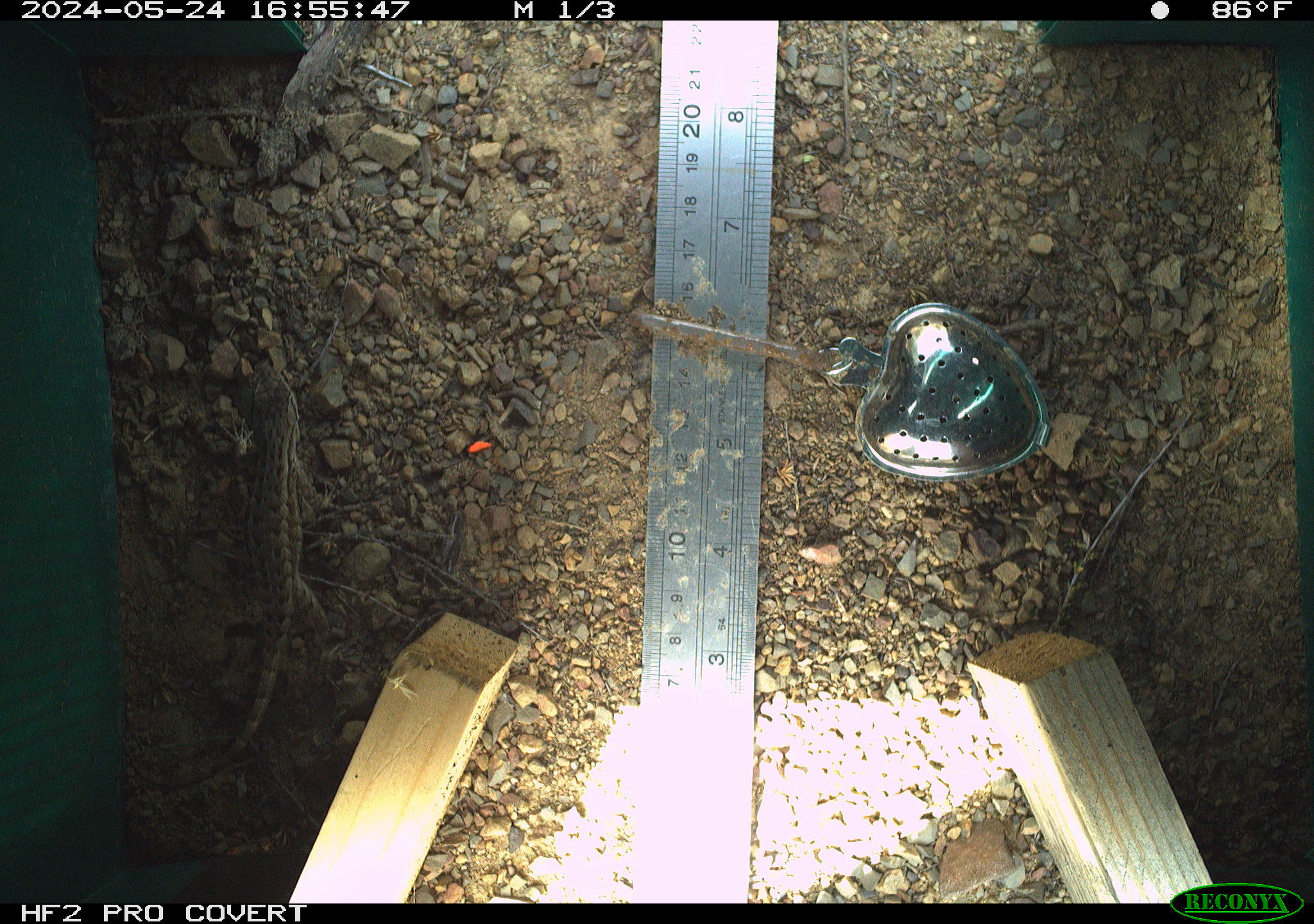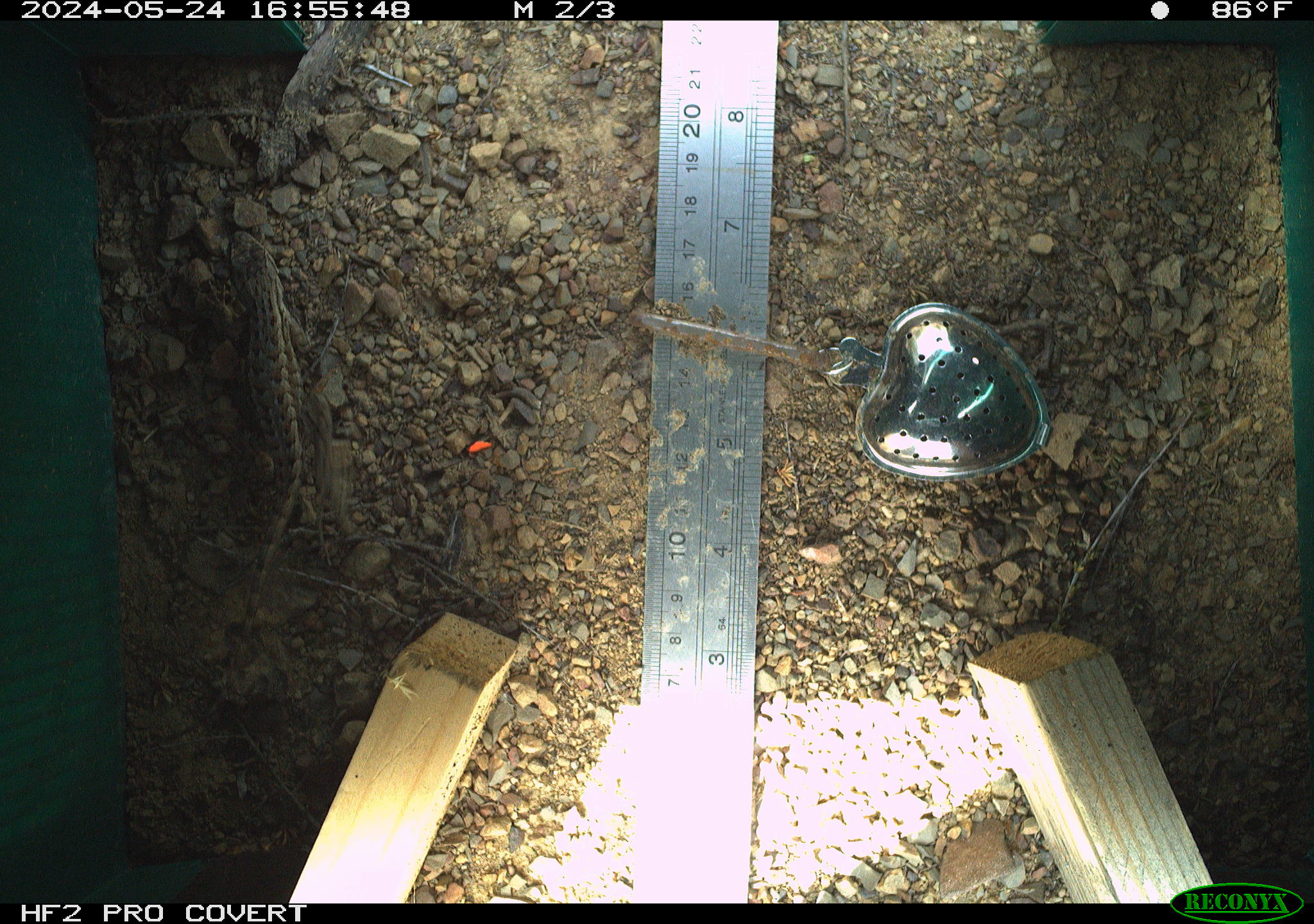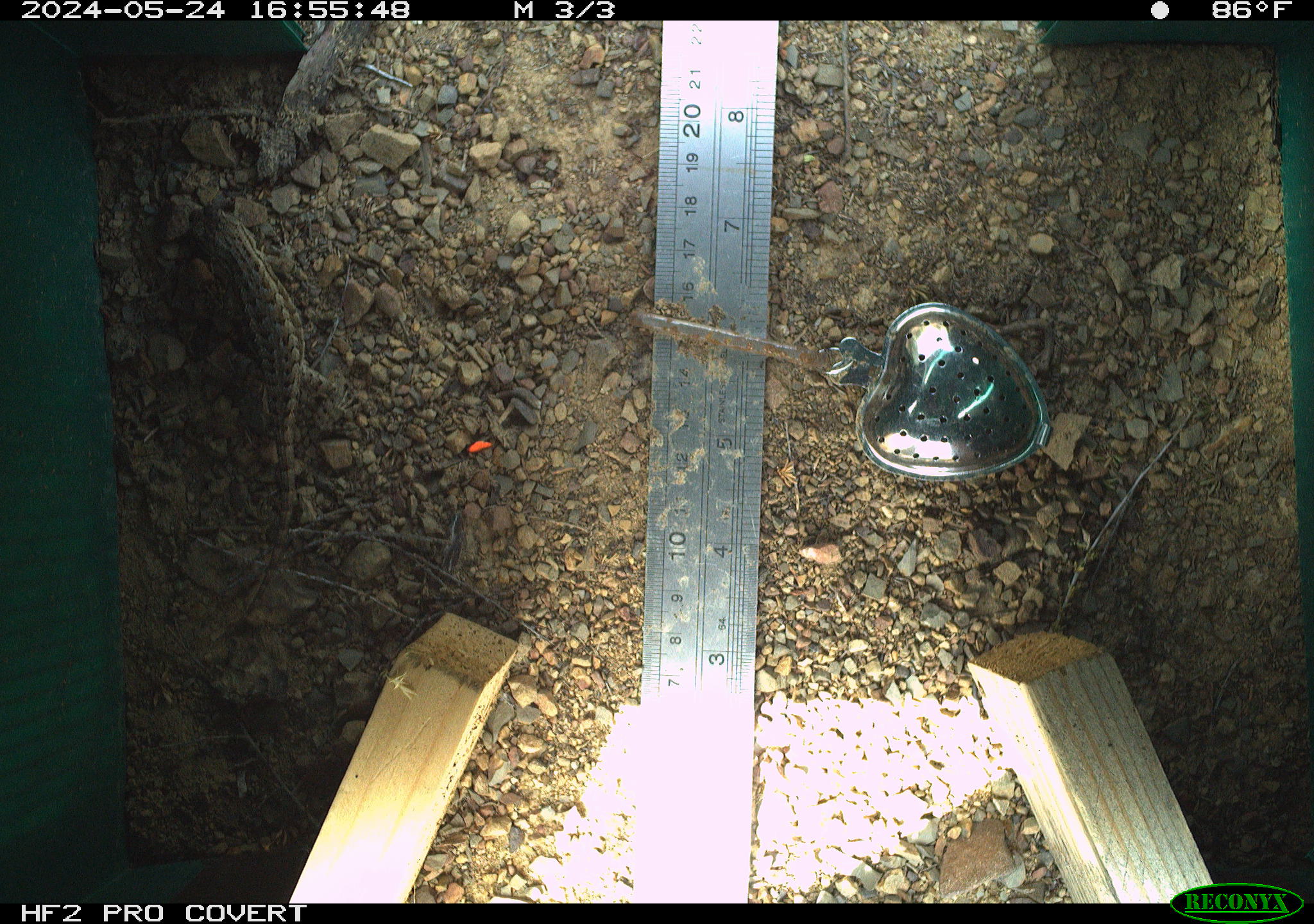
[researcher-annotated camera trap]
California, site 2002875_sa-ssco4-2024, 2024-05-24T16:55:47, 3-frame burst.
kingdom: Animalia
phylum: Chordata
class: Reptilia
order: Squamata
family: Phrynosomatidae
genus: Sceloporus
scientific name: Sceloporus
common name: spiny lizards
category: sceloporus species